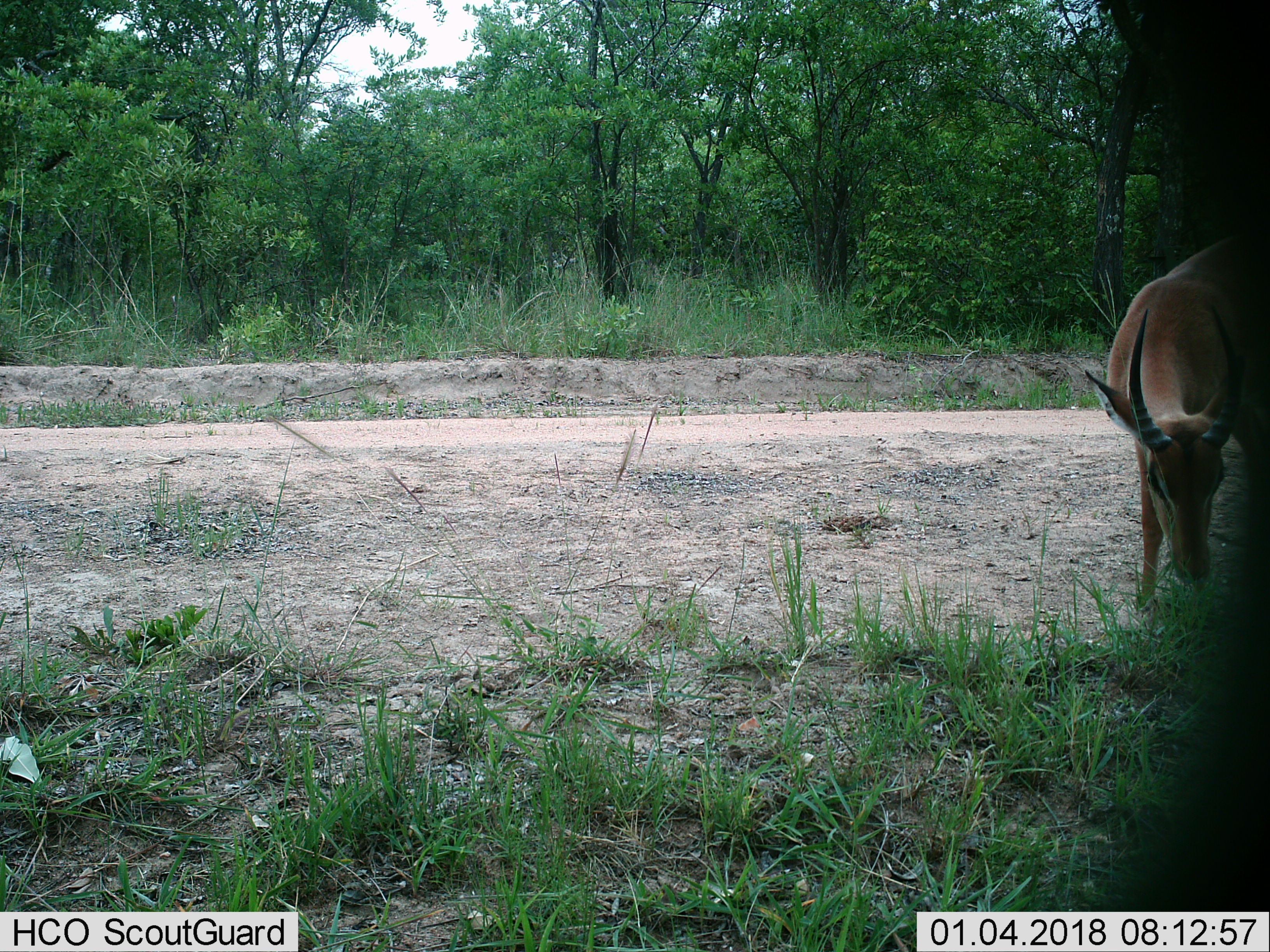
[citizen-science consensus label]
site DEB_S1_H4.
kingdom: Animalia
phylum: Chordata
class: Mammalia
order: Artiodactyla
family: Bovidae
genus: Aepyceros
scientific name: Aepyceros melampus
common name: impala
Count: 1.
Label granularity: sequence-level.